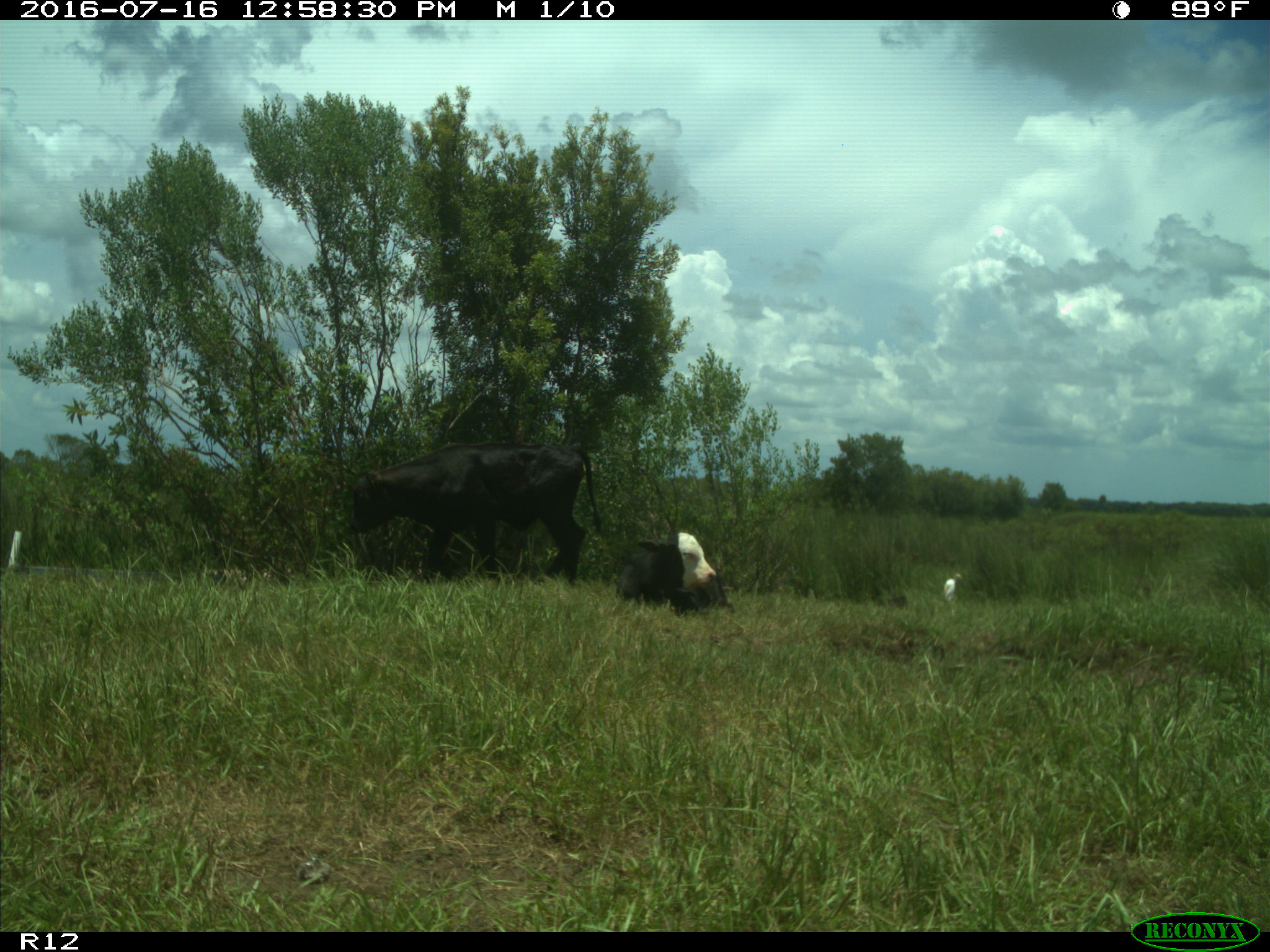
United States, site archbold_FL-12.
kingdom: Animalia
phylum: Chordata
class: Mammalia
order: Artiodactyla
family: Bovidae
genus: Bos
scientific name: Bos taurus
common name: domestic cow